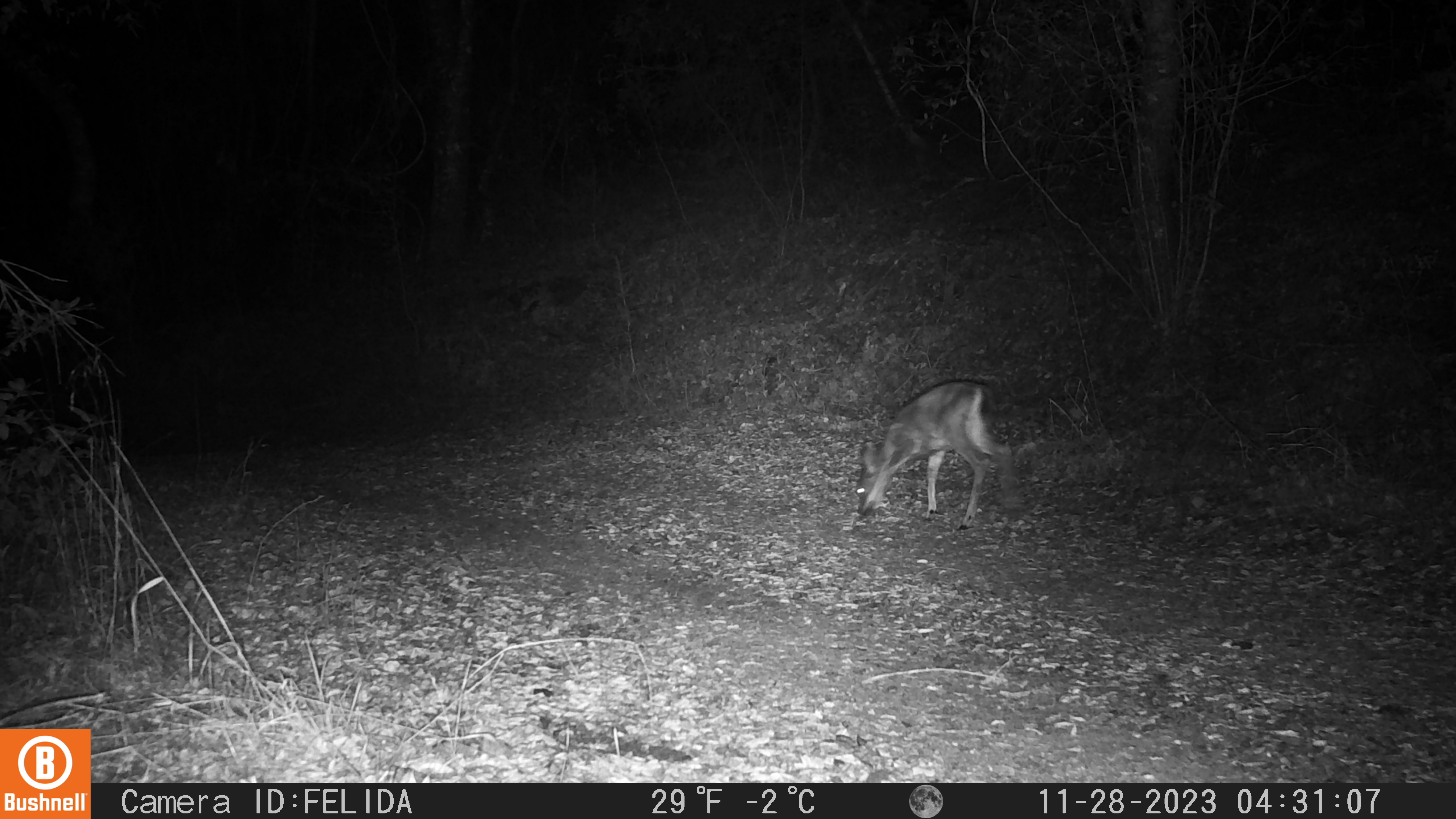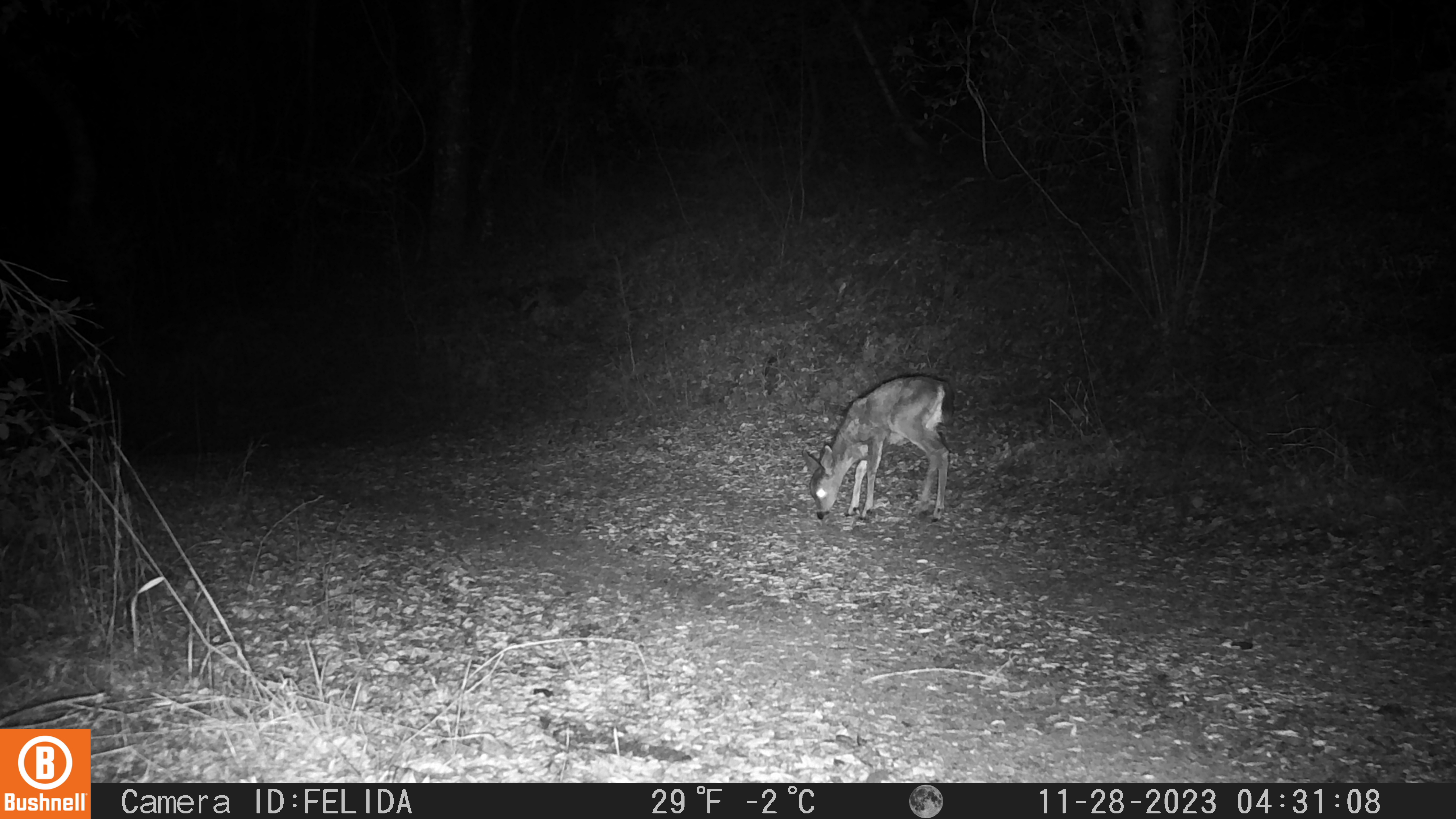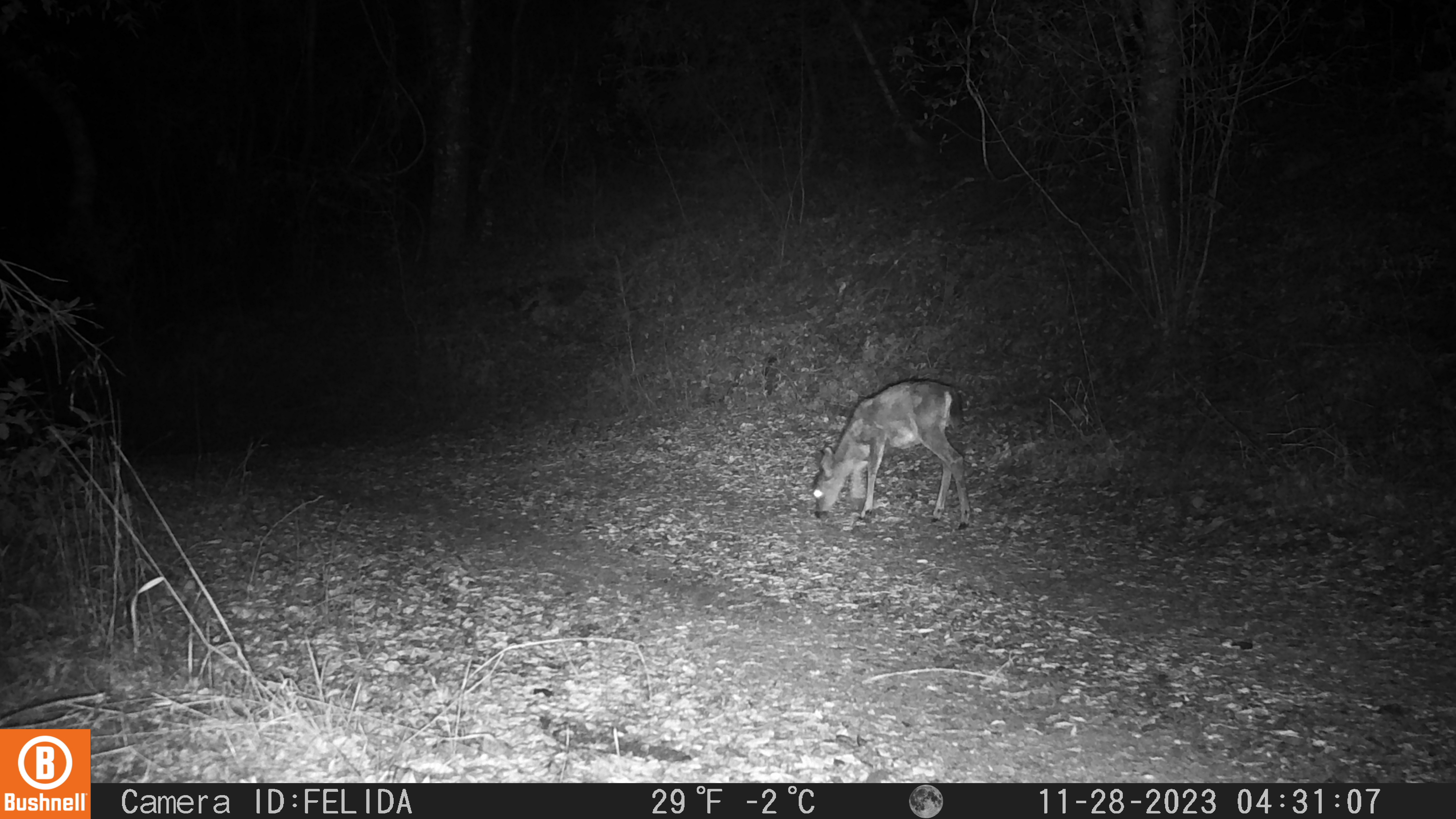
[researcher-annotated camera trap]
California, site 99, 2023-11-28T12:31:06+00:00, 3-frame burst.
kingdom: Animalia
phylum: Chordata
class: Mammalia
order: Artiodactyla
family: Cervidae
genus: Odocoileus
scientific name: Odocoileus hemionus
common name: mule deer